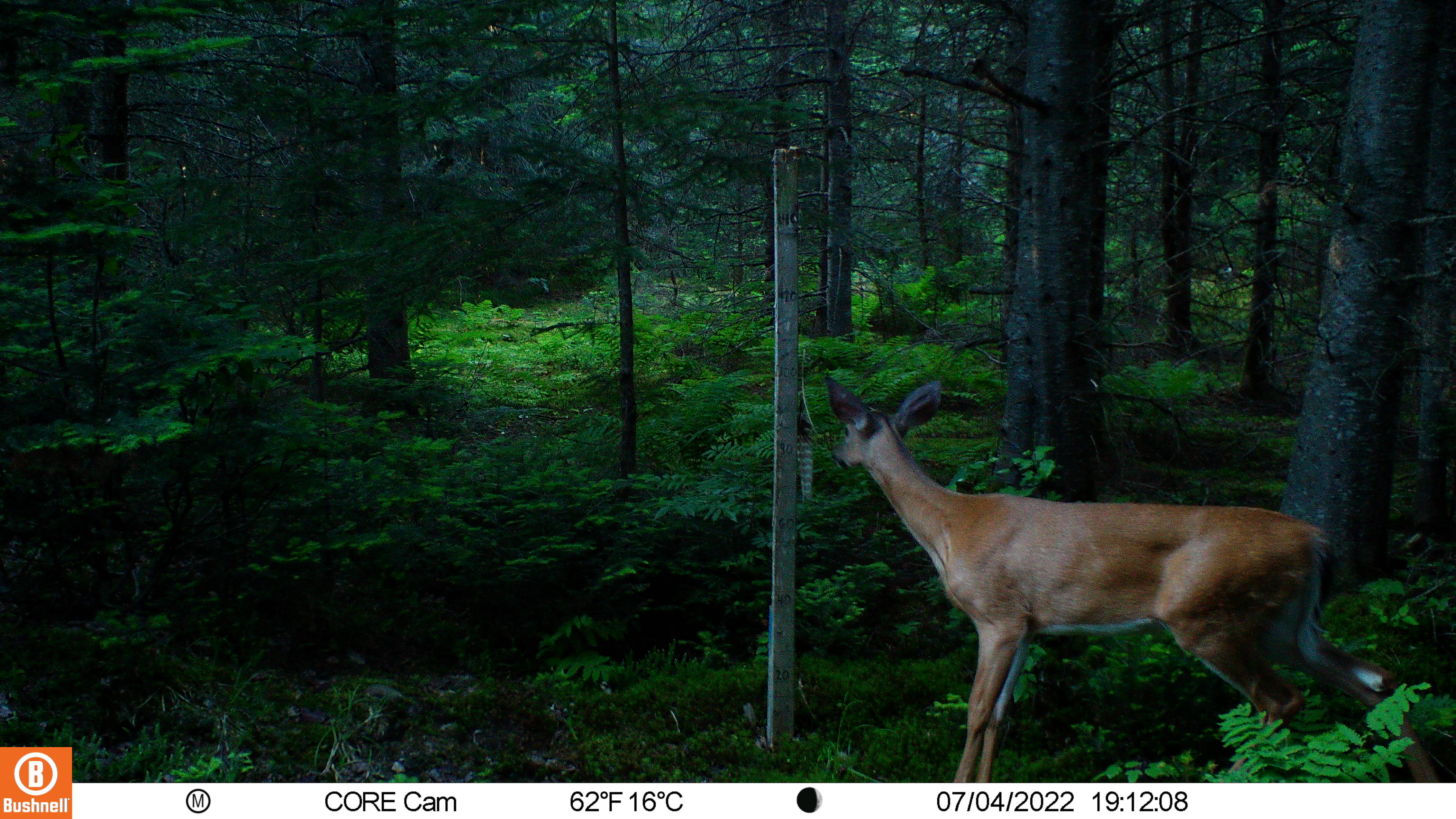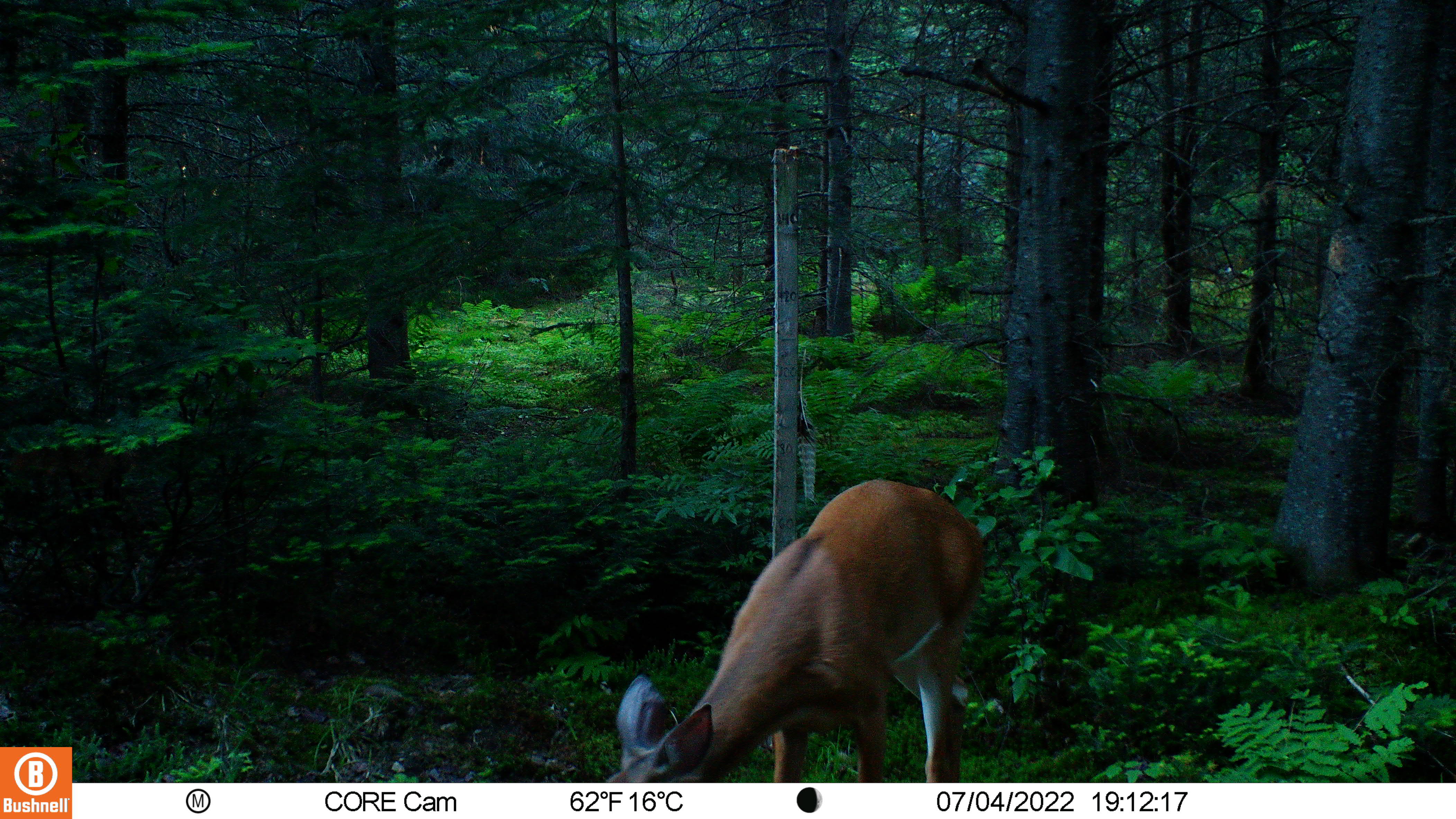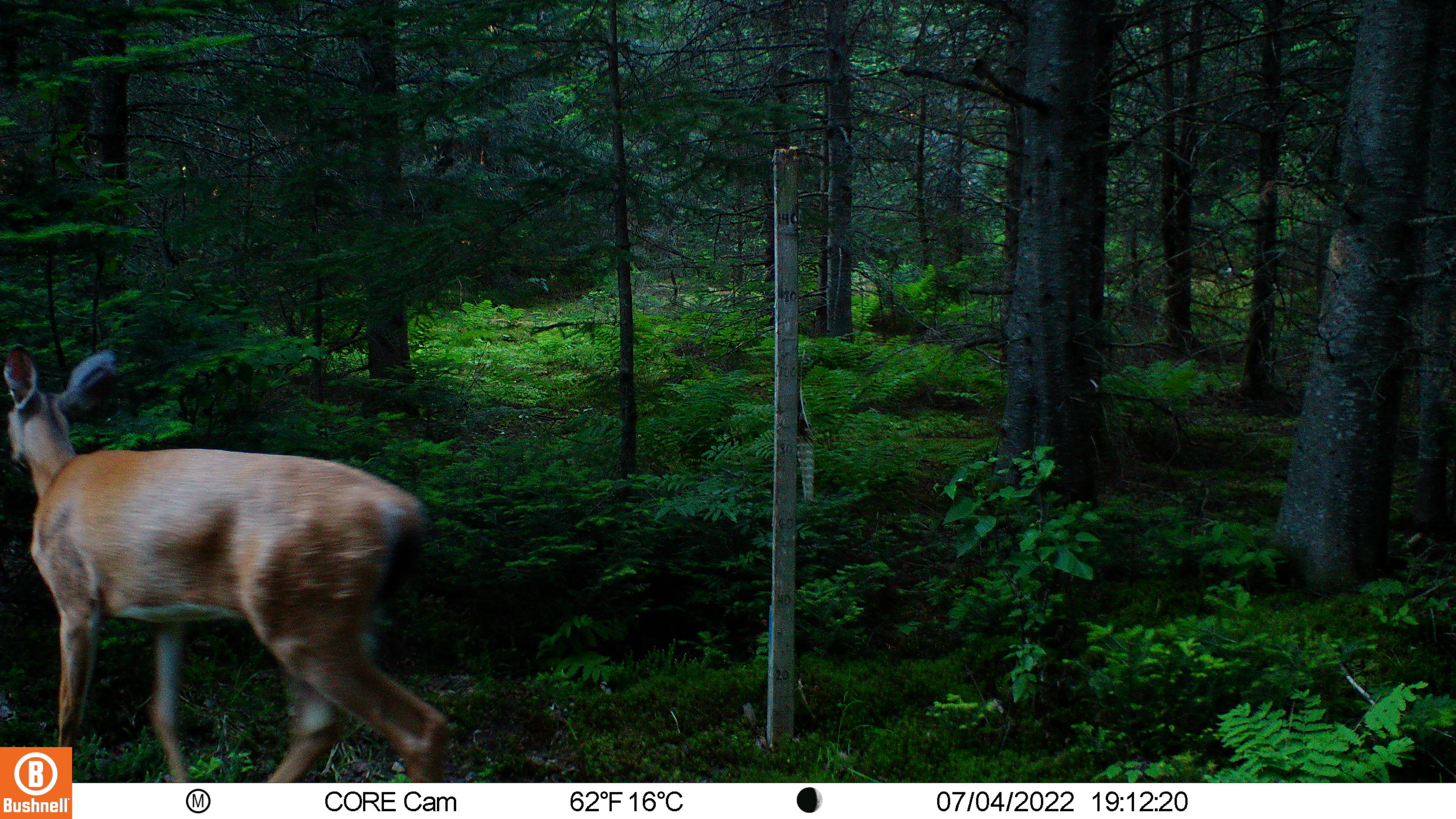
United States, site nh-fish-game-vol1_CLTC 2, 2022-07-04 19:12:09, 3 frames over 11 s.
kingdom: Animalia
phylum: Chordata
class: Mammalia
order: Artiodactyla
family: Cervidae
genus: Odocoileus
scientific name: Odocoileus virginianus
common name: white-tailed deer